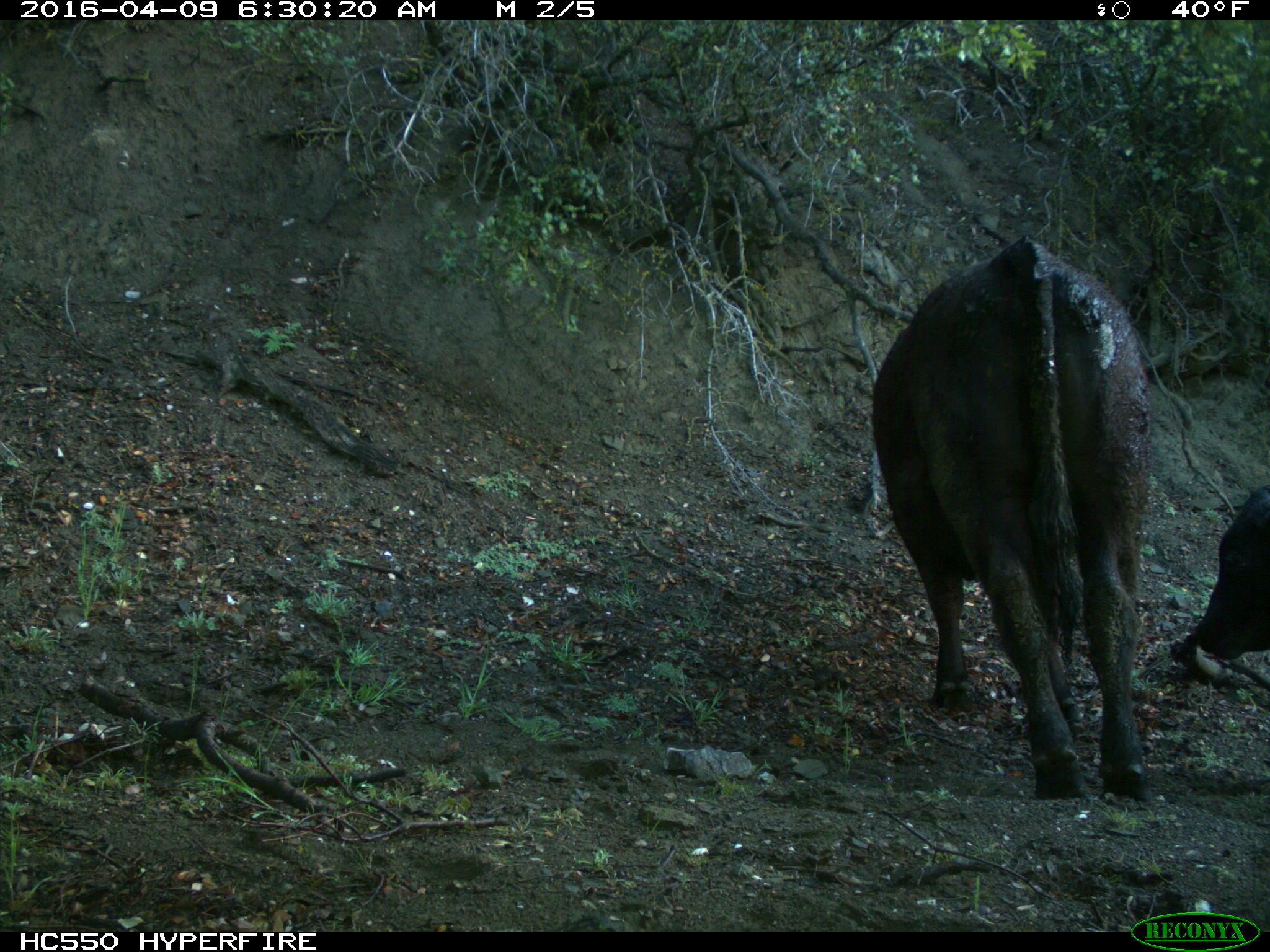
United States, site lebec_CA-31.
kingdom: Animalia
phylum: Chordata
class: Mammalia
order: Artiodactyla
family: Bovidae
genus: Bos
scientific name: Bos taurus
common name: domestic cow